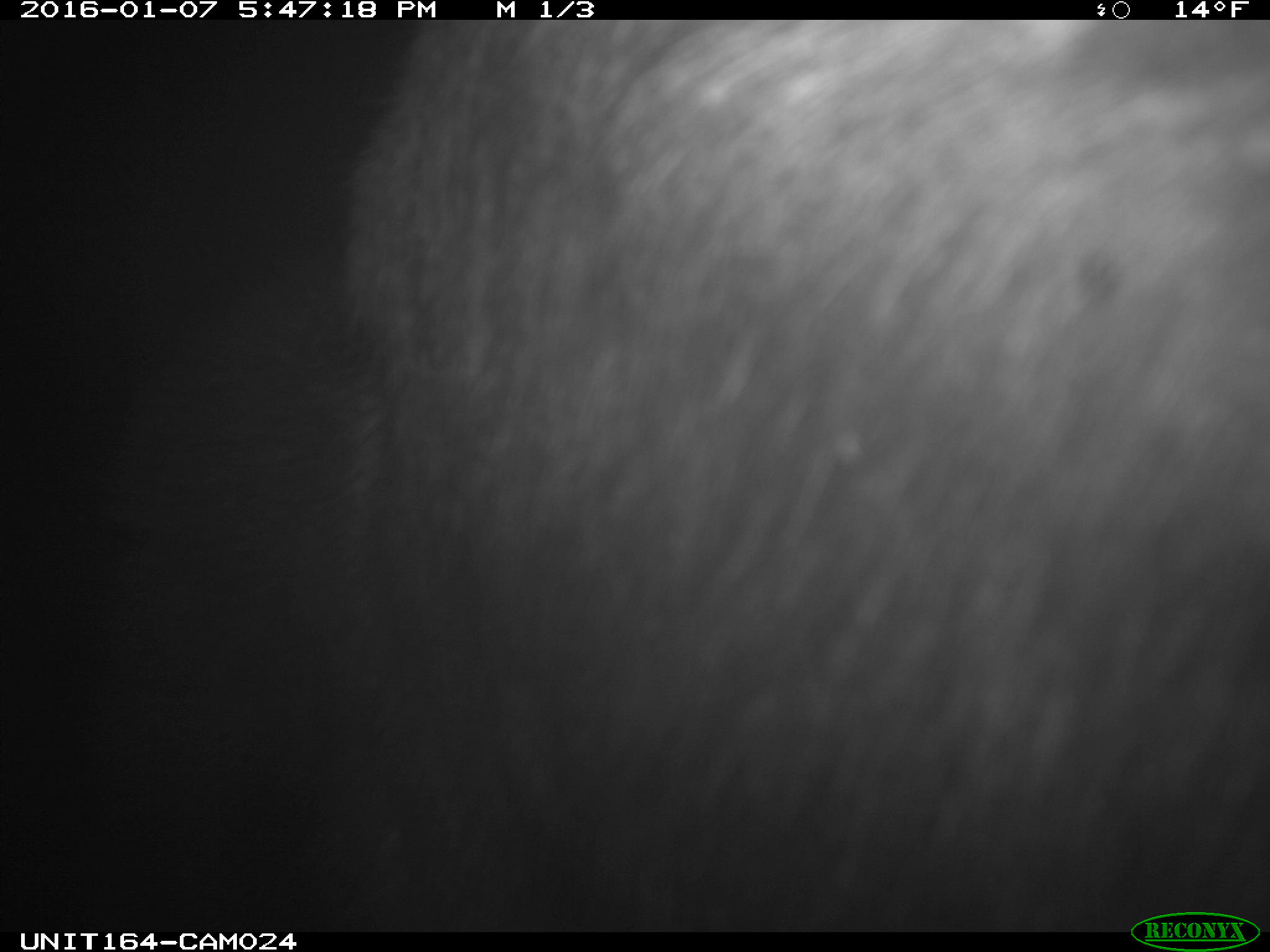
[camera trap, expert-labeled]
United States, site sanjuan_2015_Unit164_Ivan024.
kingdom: Animalia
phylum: Chordata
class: Mammalia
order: Artiodactyla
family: Cervidae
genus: Alces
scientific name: Alces alces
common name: moose